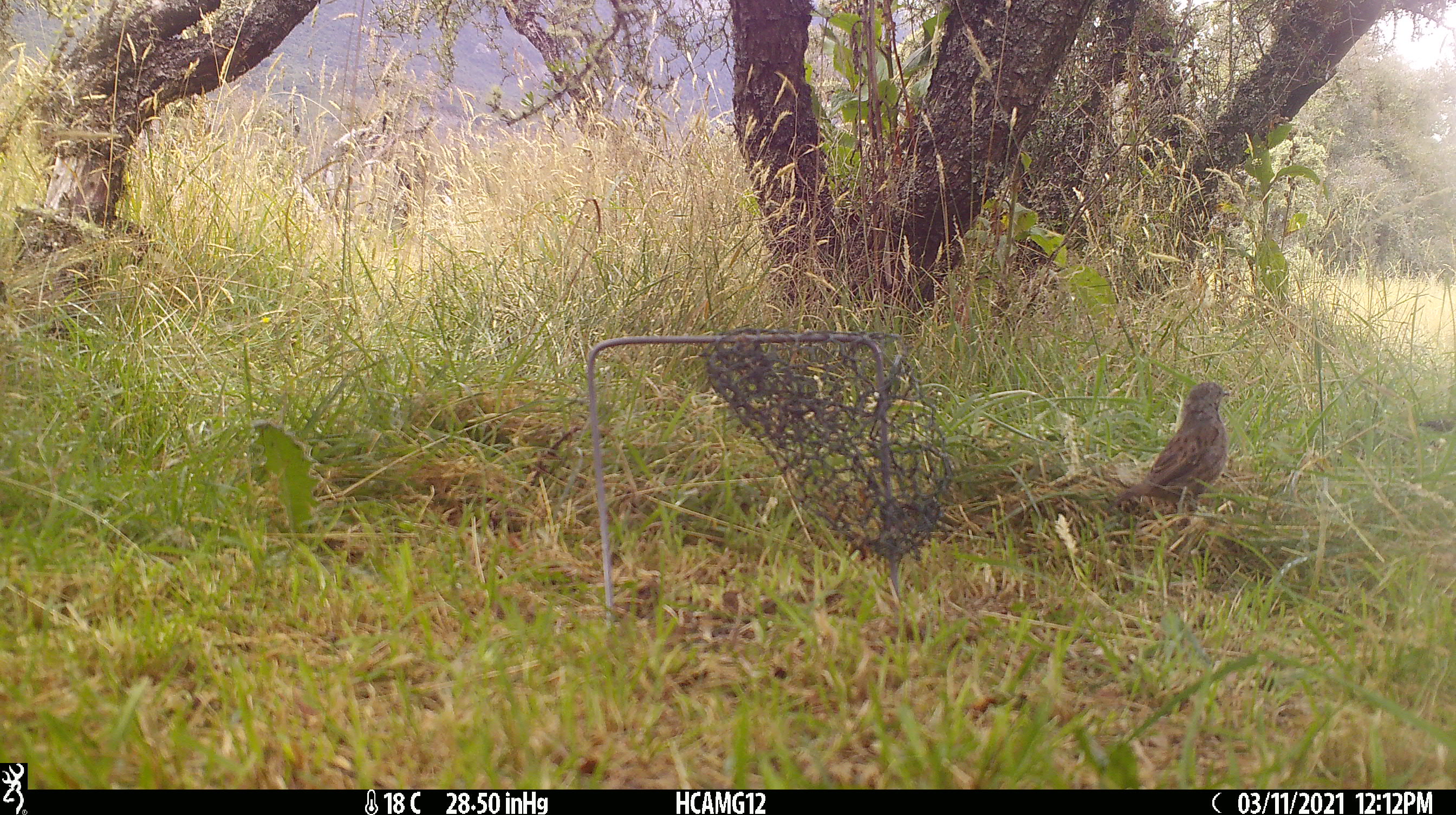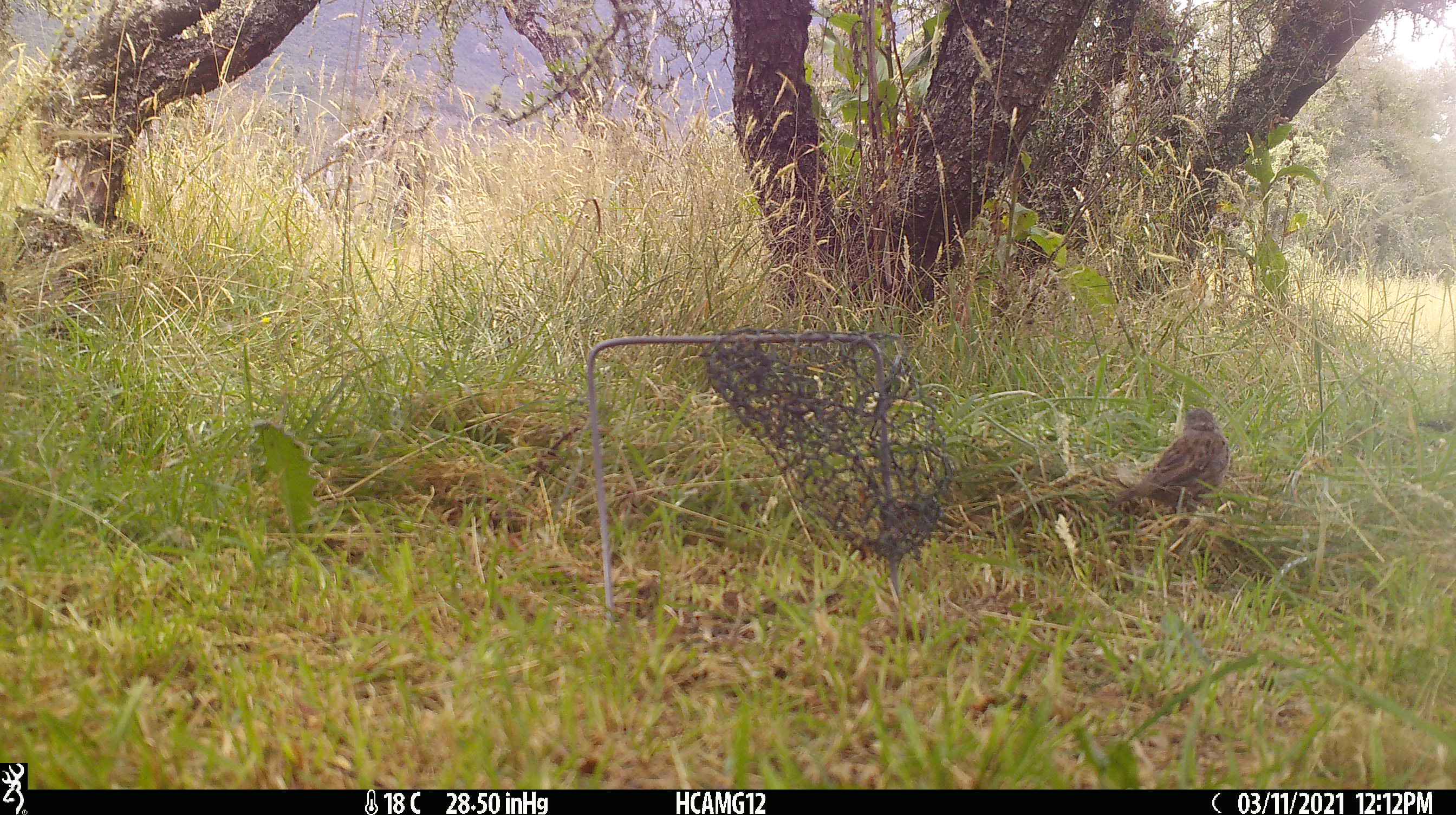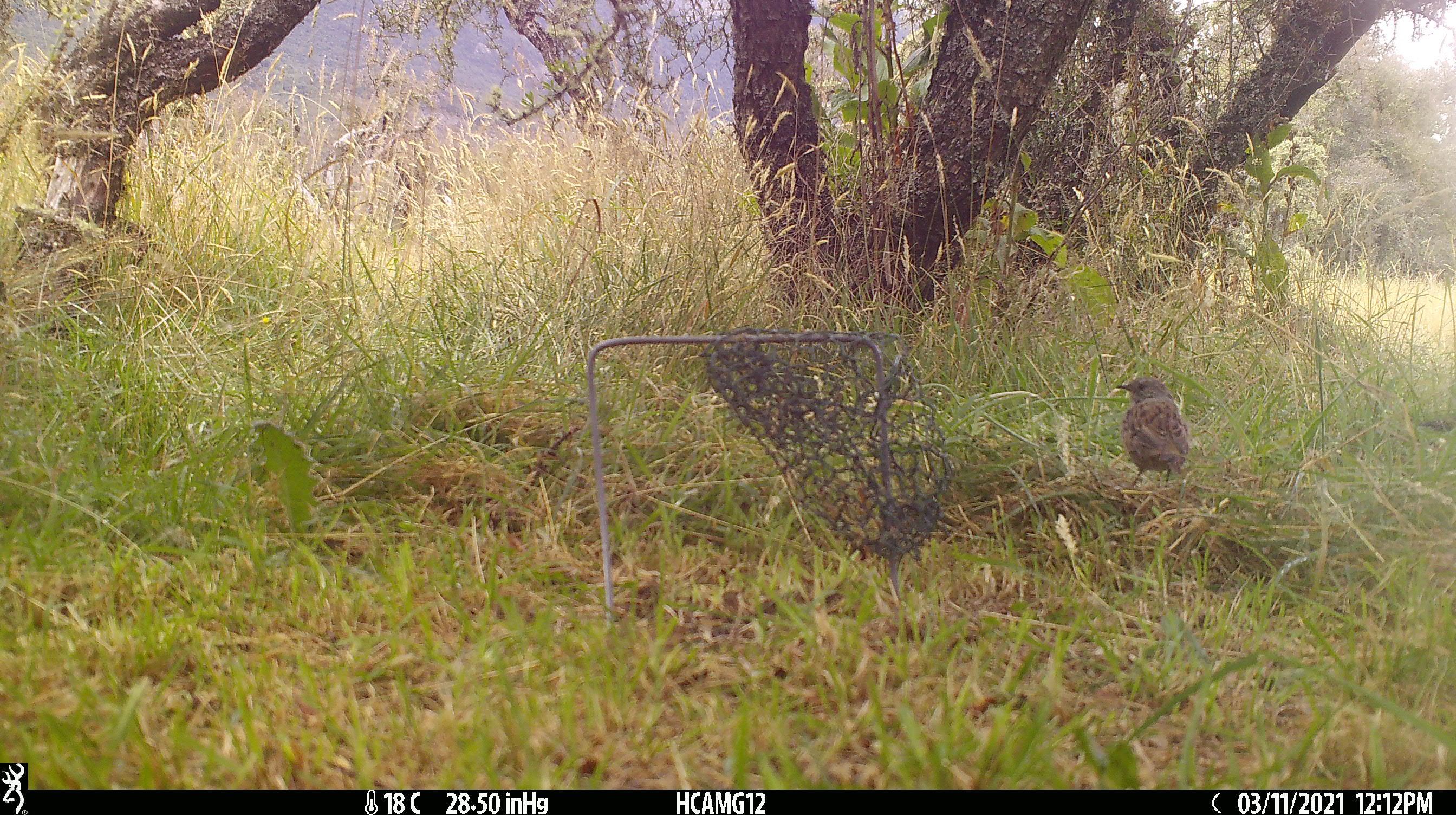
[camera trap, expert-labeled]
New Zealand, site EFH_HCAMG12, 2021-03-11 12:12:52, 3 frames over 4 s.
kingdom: Animalia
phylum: Chordata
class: Aves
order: Passeriformes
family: Prunellidae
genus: Prunella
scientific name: Prunella modularis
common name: dunnock